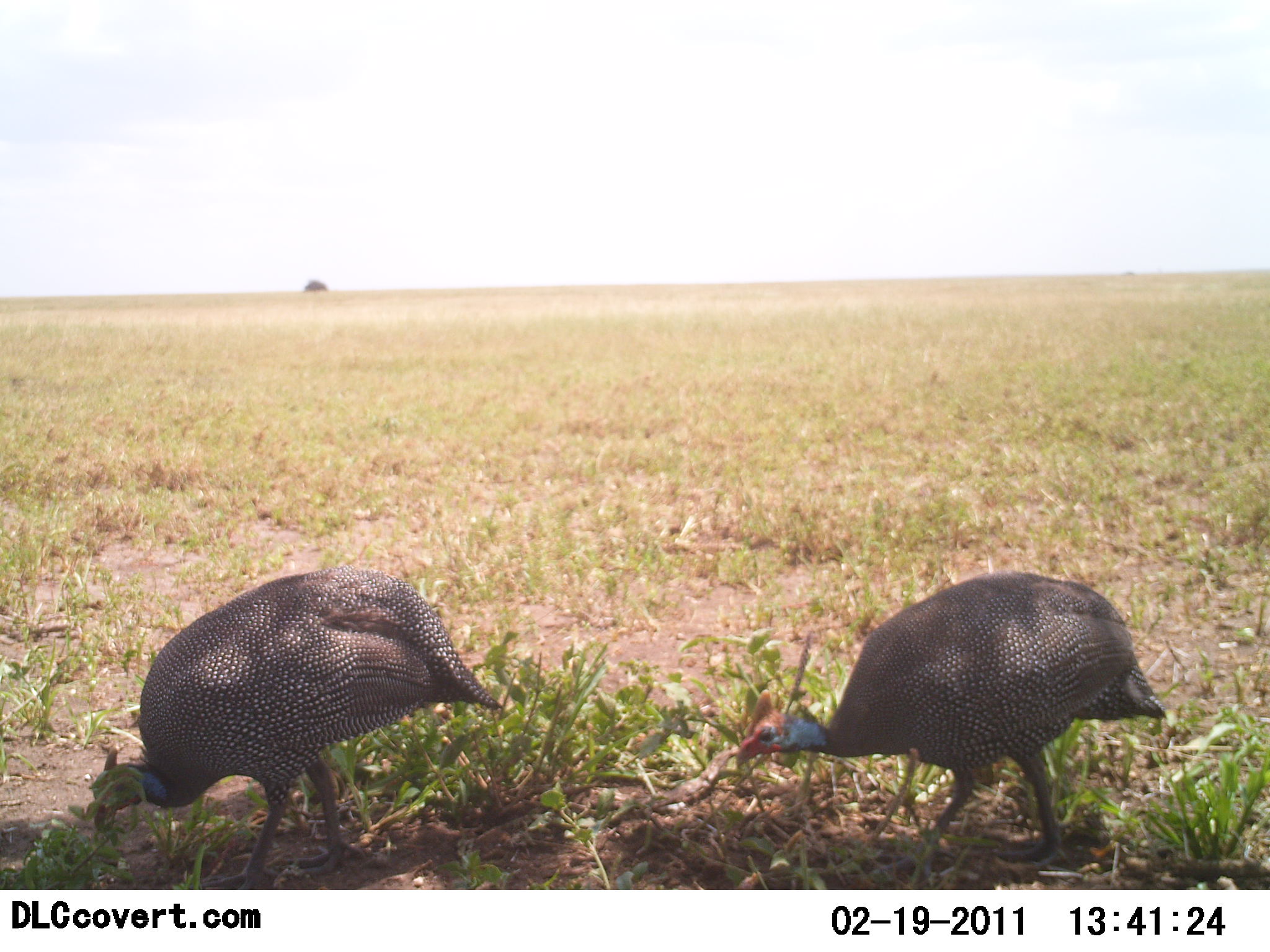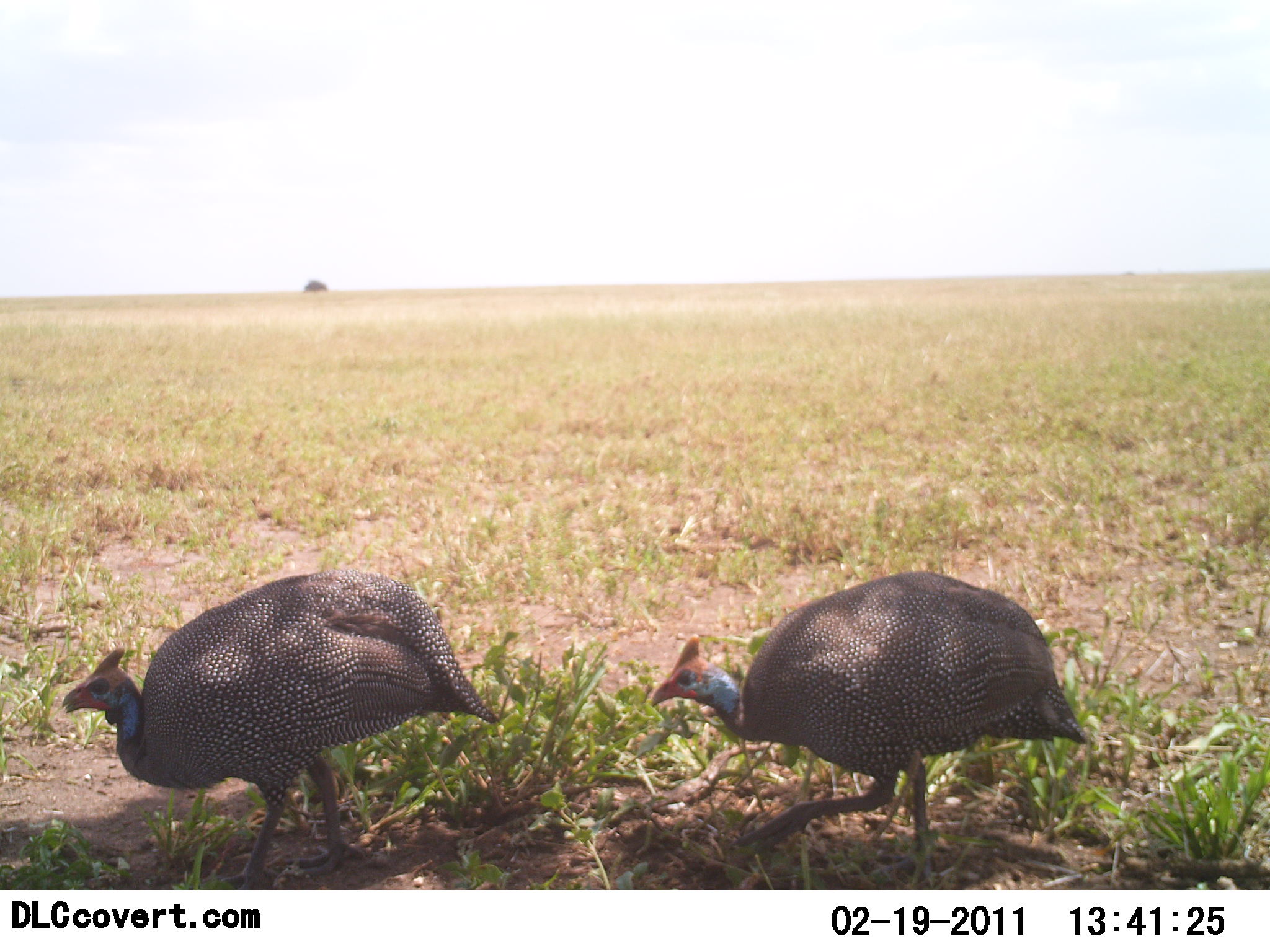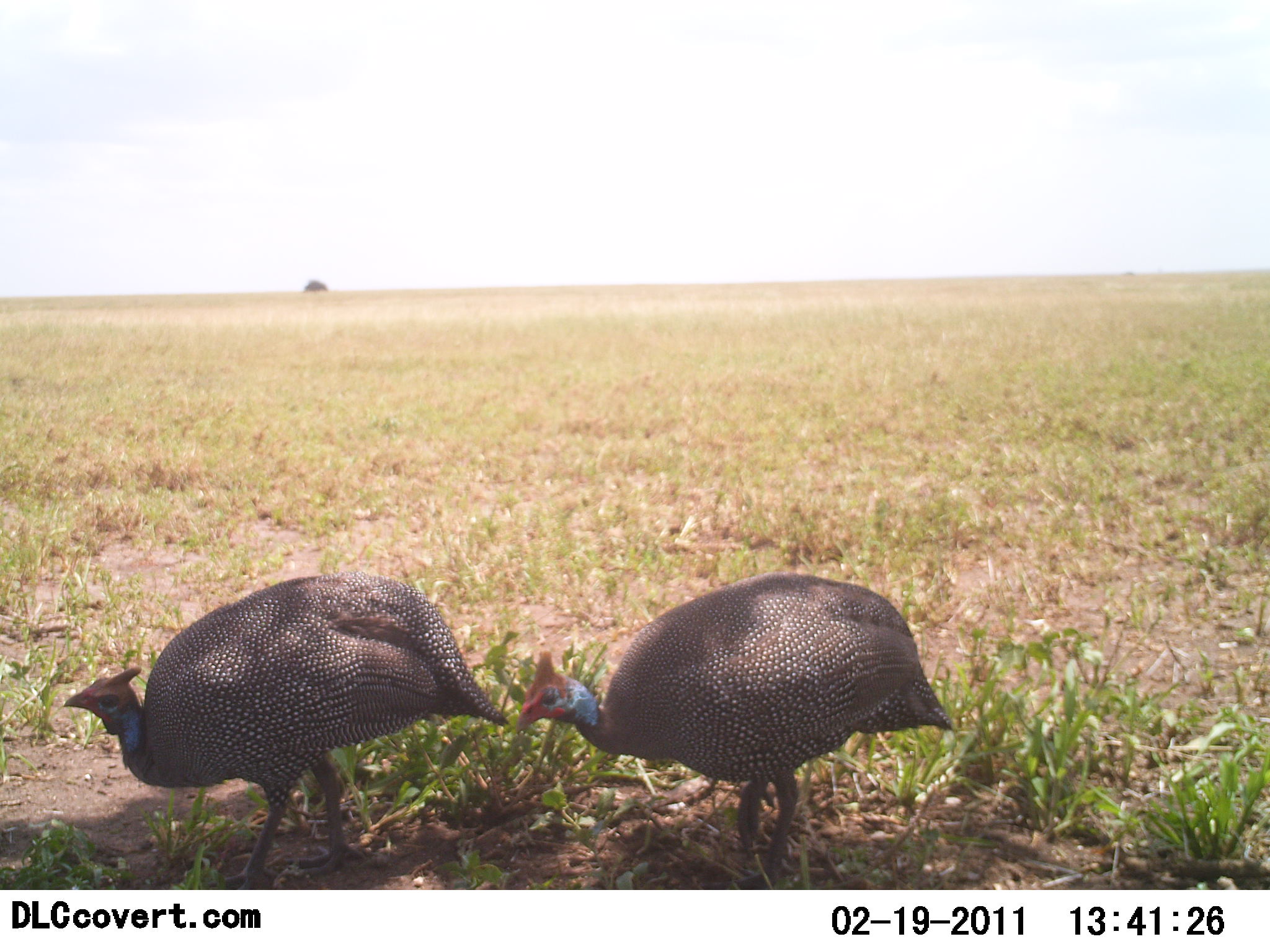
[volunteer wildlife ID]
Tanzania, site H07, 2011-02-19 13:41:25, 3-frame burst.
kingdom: Animalia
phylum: Chordata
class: Aves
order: Galliformes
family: Numididae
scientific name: Numididae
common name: guinea fowl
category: guineafowl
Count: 2.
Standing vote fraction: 17%.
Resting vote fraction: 0%.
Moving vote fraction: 58%.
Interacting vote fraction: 0%.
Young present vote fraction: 0%.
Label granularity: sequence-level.